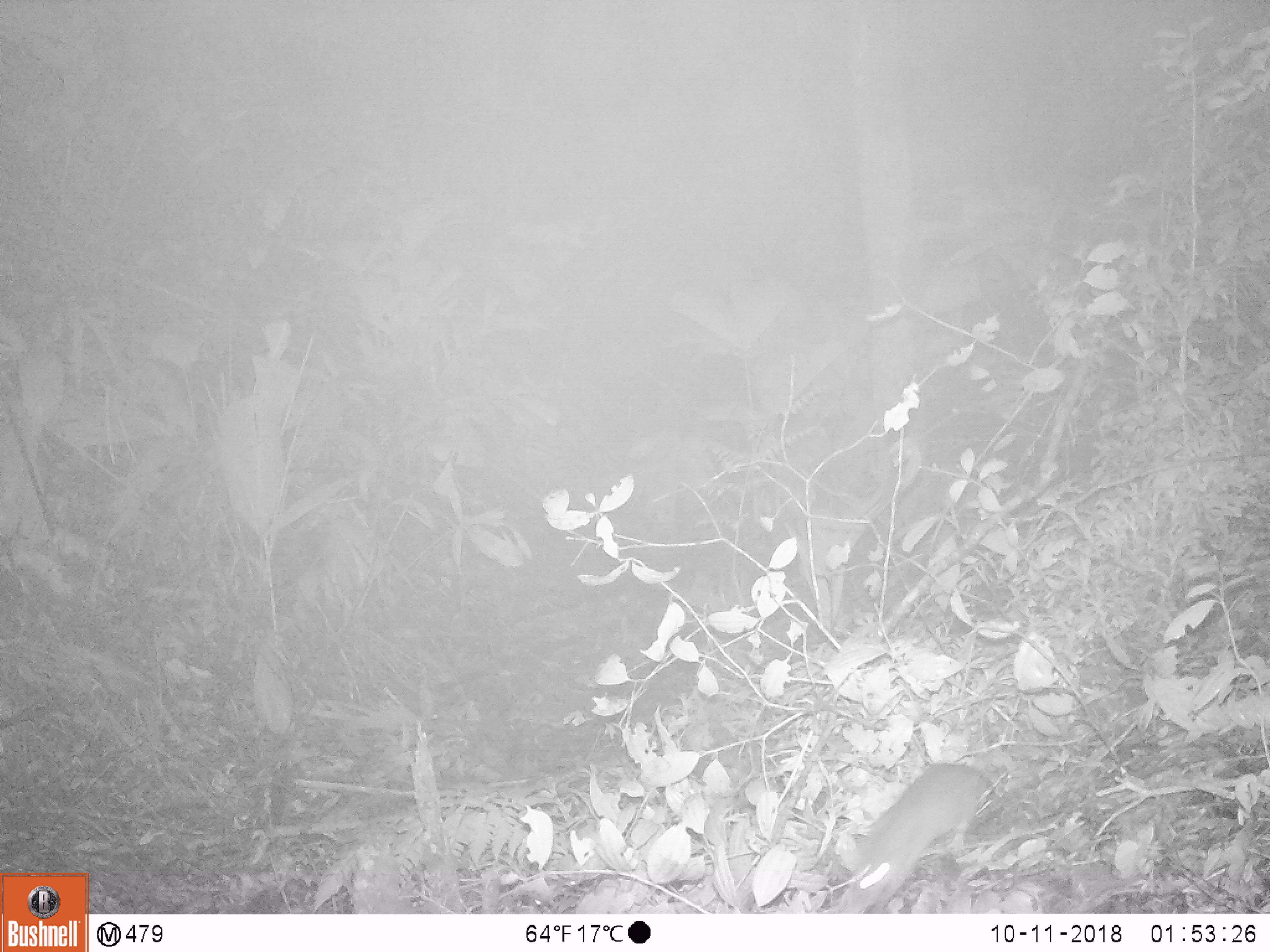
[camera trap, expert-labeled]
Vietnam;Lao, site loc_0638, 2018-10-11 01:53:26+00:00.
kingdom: Animalia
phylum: Chordata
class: Mammalia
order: Rodentia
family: Muridae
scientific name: Muridae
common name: old-world mice and rats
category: unidentified murid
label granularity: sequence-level